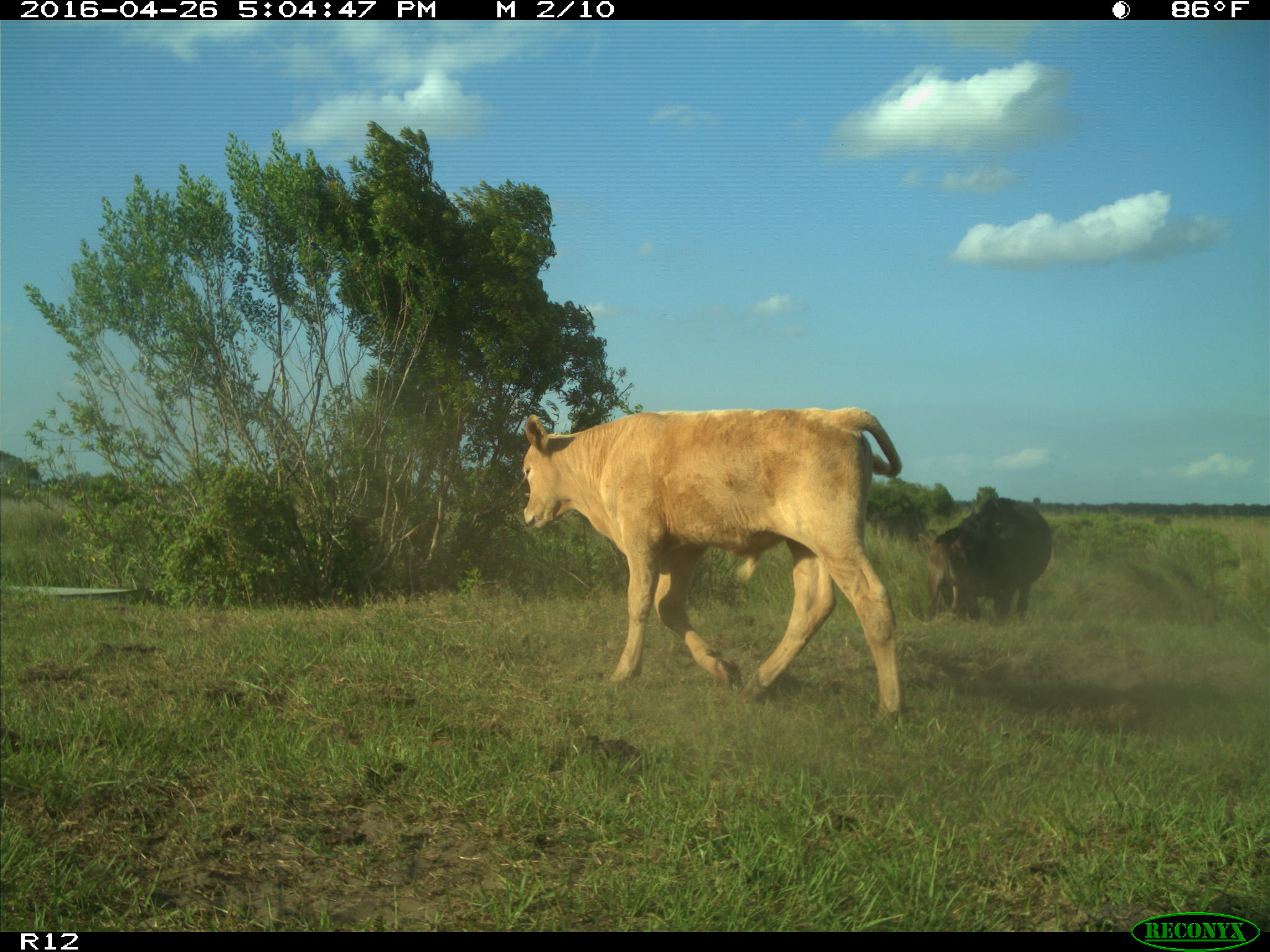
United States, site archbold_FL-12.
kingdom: Animalia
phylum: Chordata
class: Mammalia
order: Artiodactyla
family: Bovidae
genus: Bos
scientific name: Bos taurus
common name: domestic cow